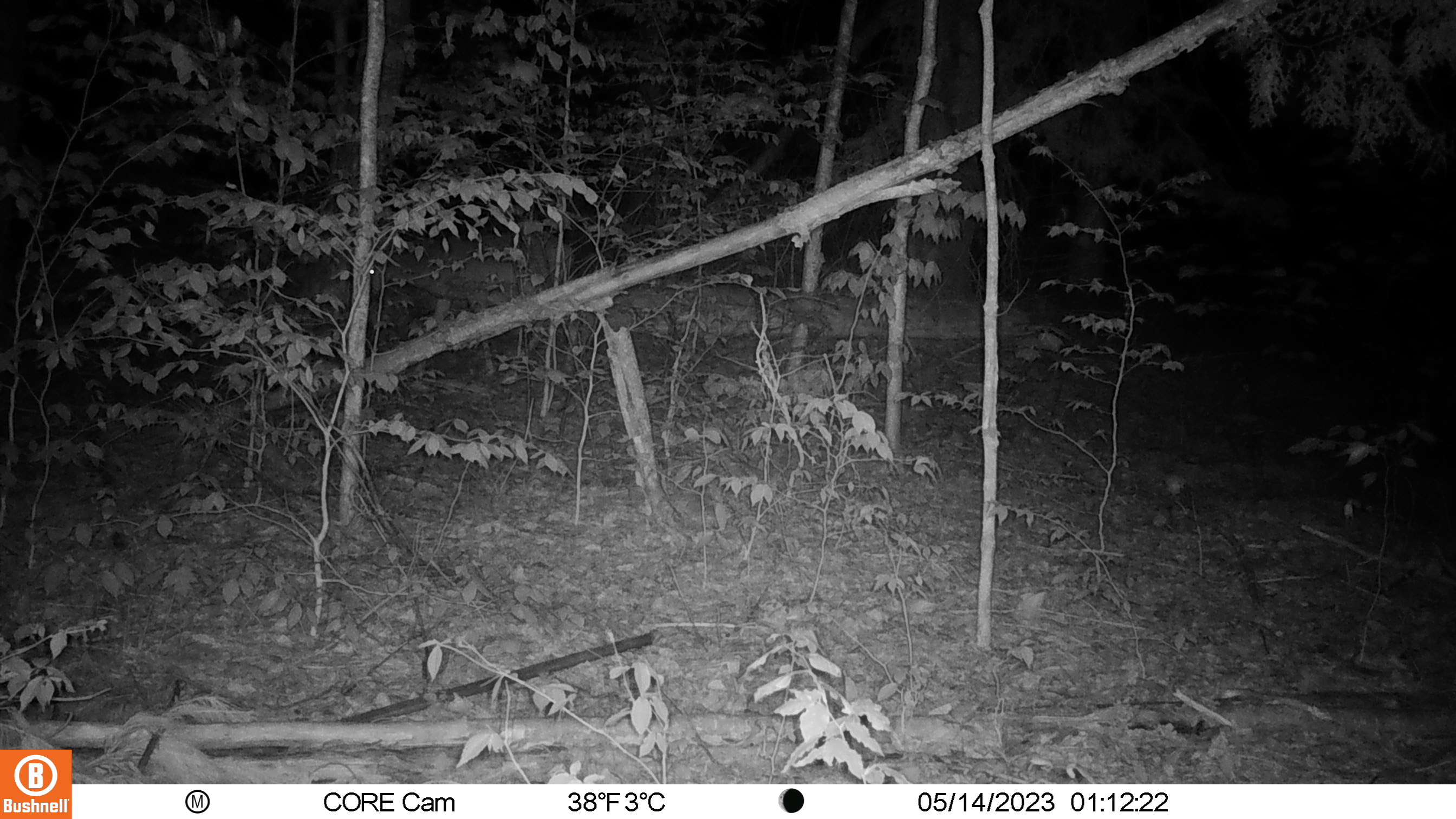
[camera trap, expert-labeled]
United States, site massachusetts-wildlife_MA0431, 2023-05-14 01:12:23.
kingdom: Animalia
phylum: Chordata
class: Mammalia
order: Artiodactyla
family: Cervidae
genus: Odocoileus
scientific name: Odocoileus virginianus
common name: white-tailed deer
White-tailed deer (Odocoileus virginianus).